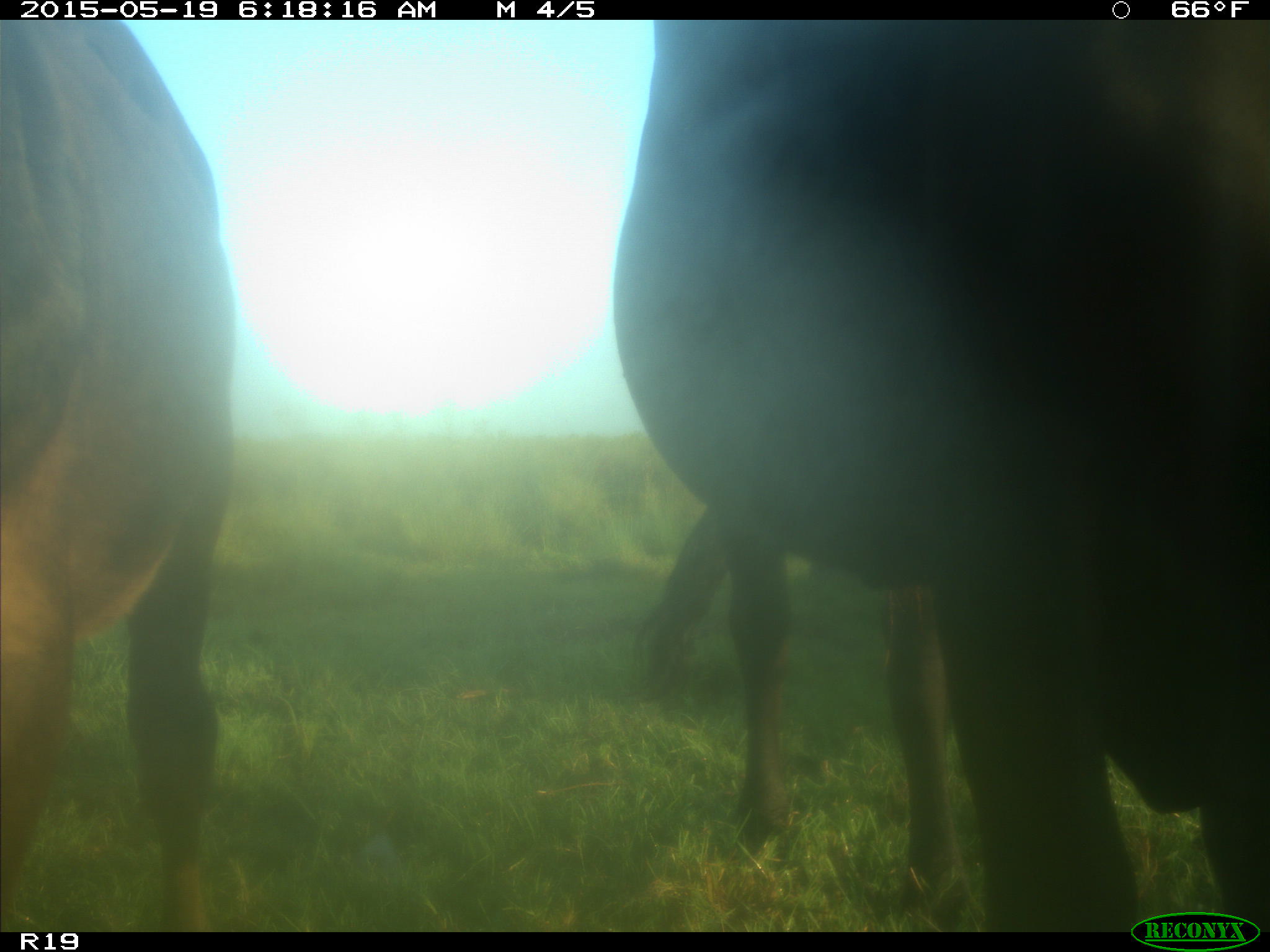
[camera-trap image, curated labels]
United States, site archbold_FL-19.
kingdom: Animalia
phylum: Chordata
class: Mammalia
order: Artiodactyla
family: Bovidae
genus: Bos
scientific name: Bos taurus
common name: domestic cow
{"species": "Bos taurus (domestic cow)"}